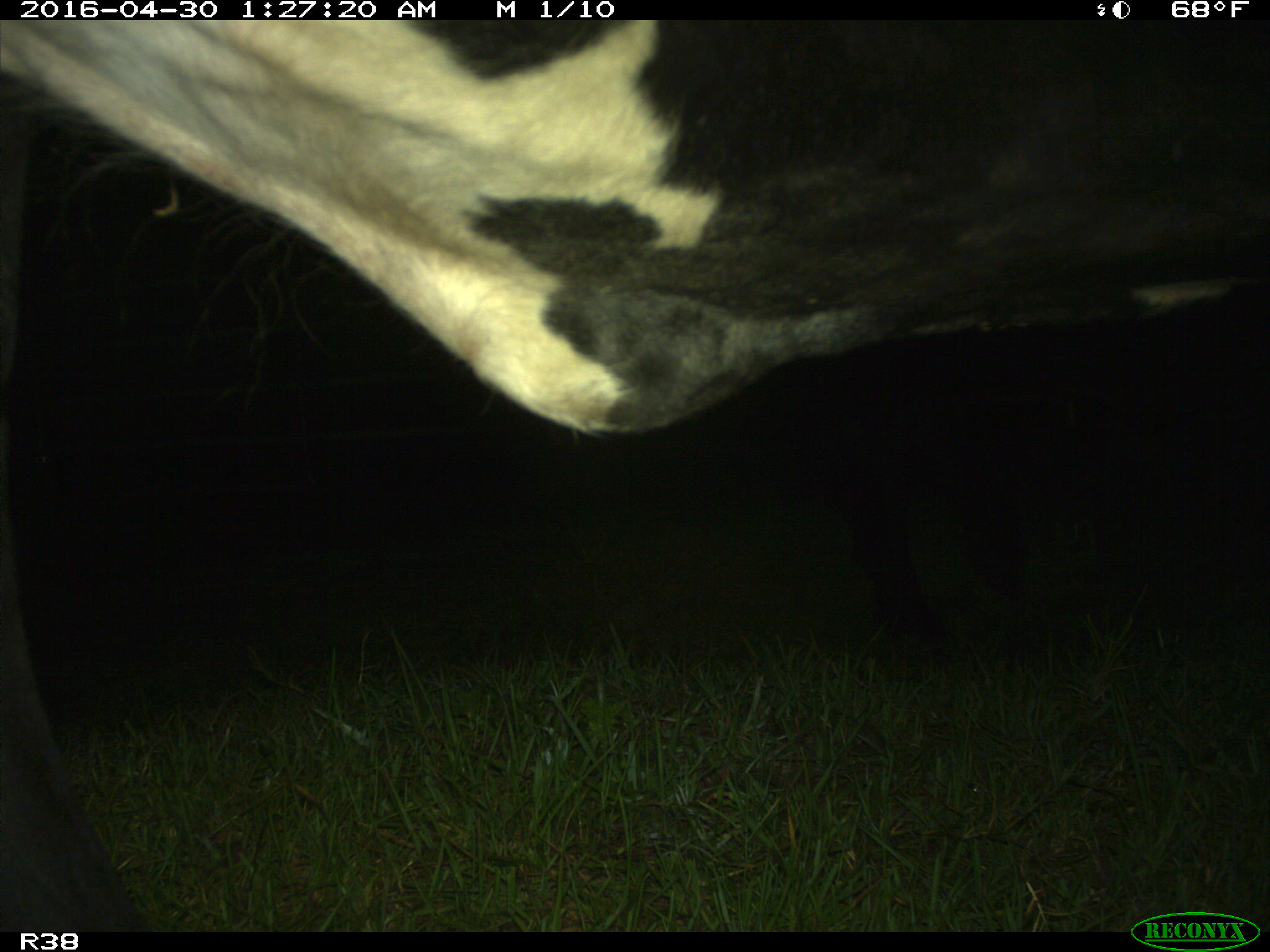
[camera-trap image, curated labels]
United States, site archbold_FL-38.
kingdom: Animalia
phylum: Chordata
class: Mammalia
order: Artiodactyla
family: Bovidae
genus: Bos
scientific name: Bos taurus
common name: domestic cow